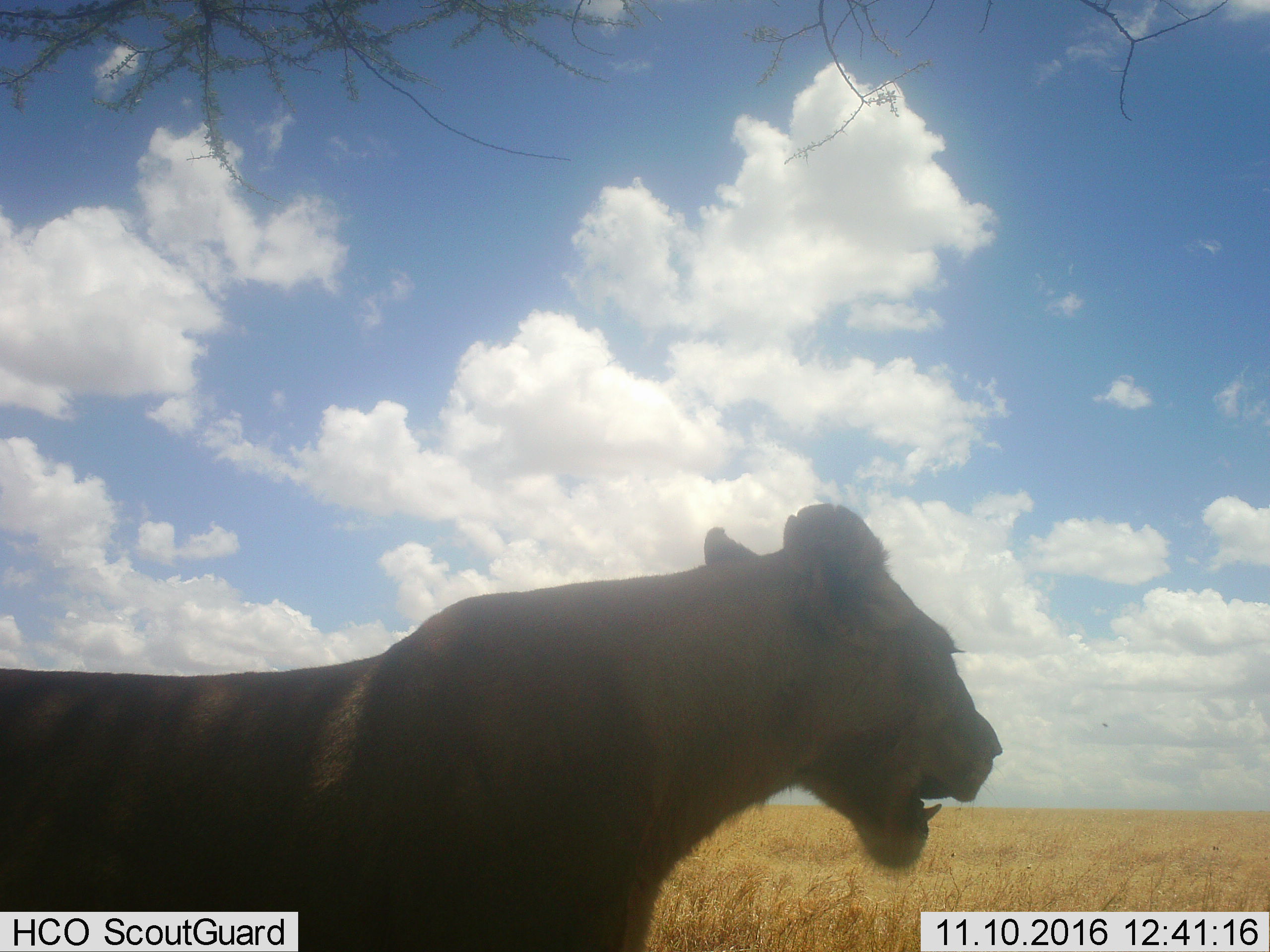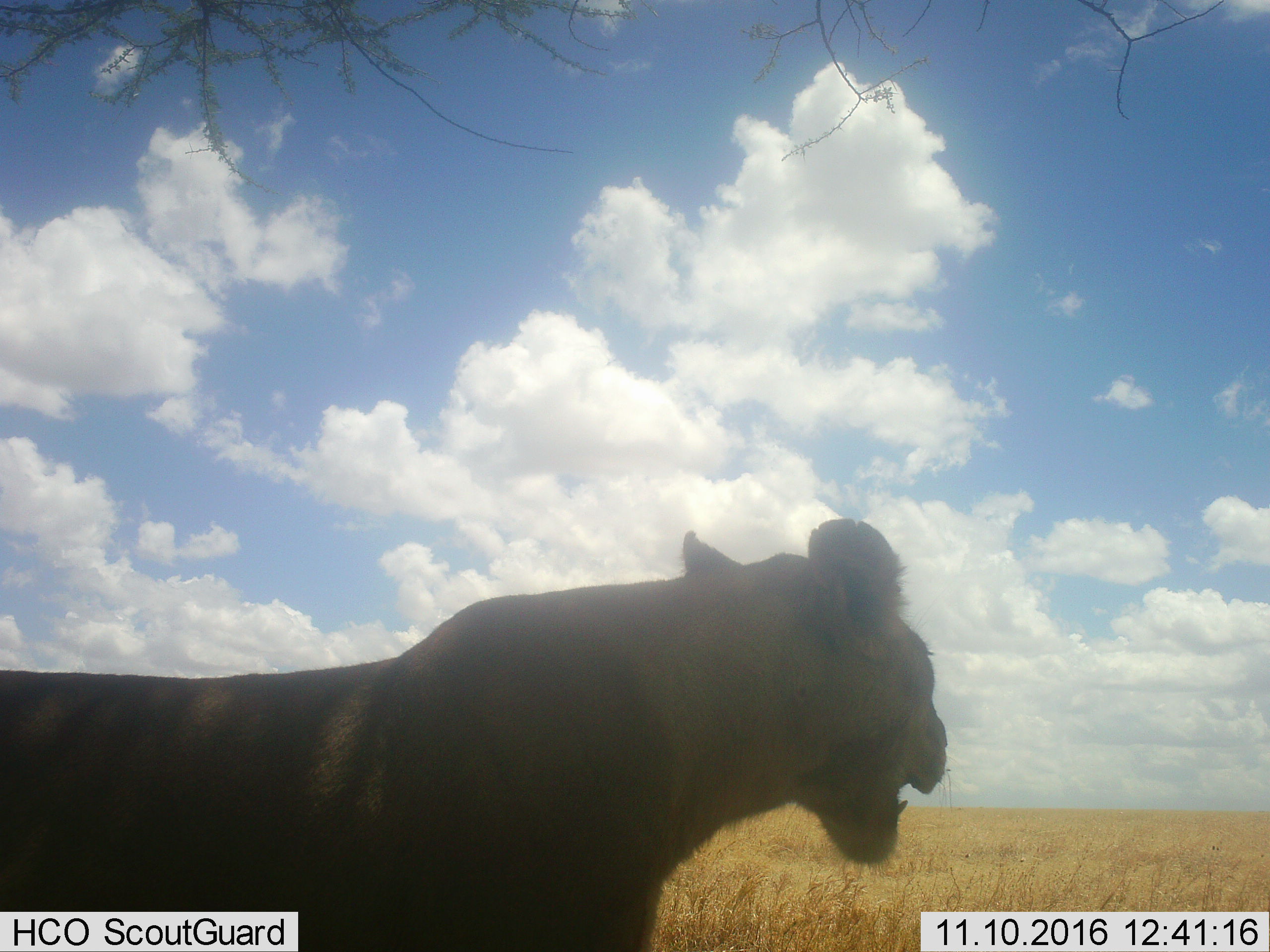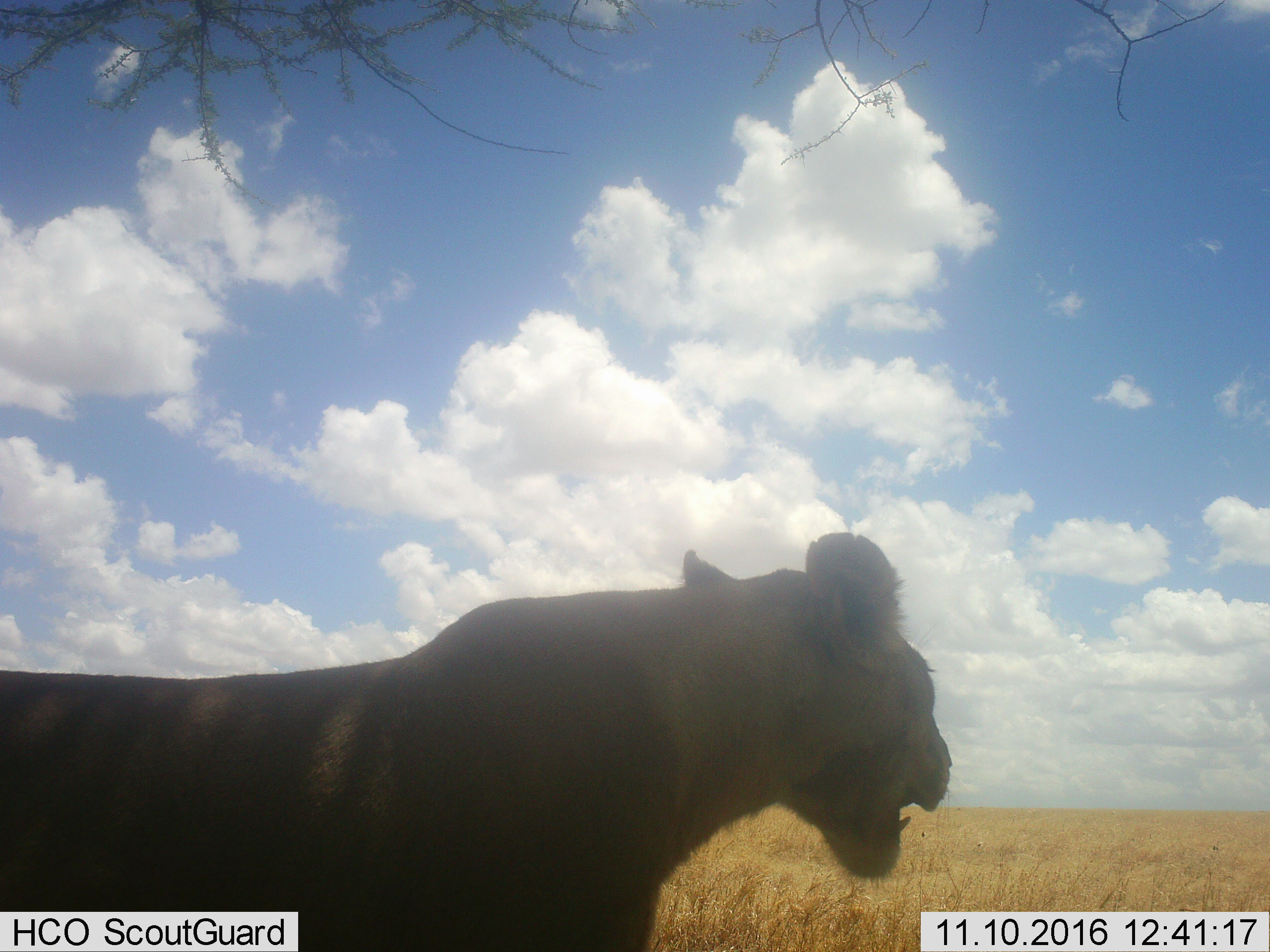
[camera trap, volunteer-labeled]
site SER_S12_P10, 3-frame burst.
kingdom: Animalia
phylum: Chordata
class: Mammalia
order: Carnivora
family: Felidae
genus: Panthera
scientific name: Panthera leo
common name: lion female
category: lionfemale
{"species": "lionfemale (lion female) (Panthera leo)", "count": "1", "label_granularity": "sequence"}